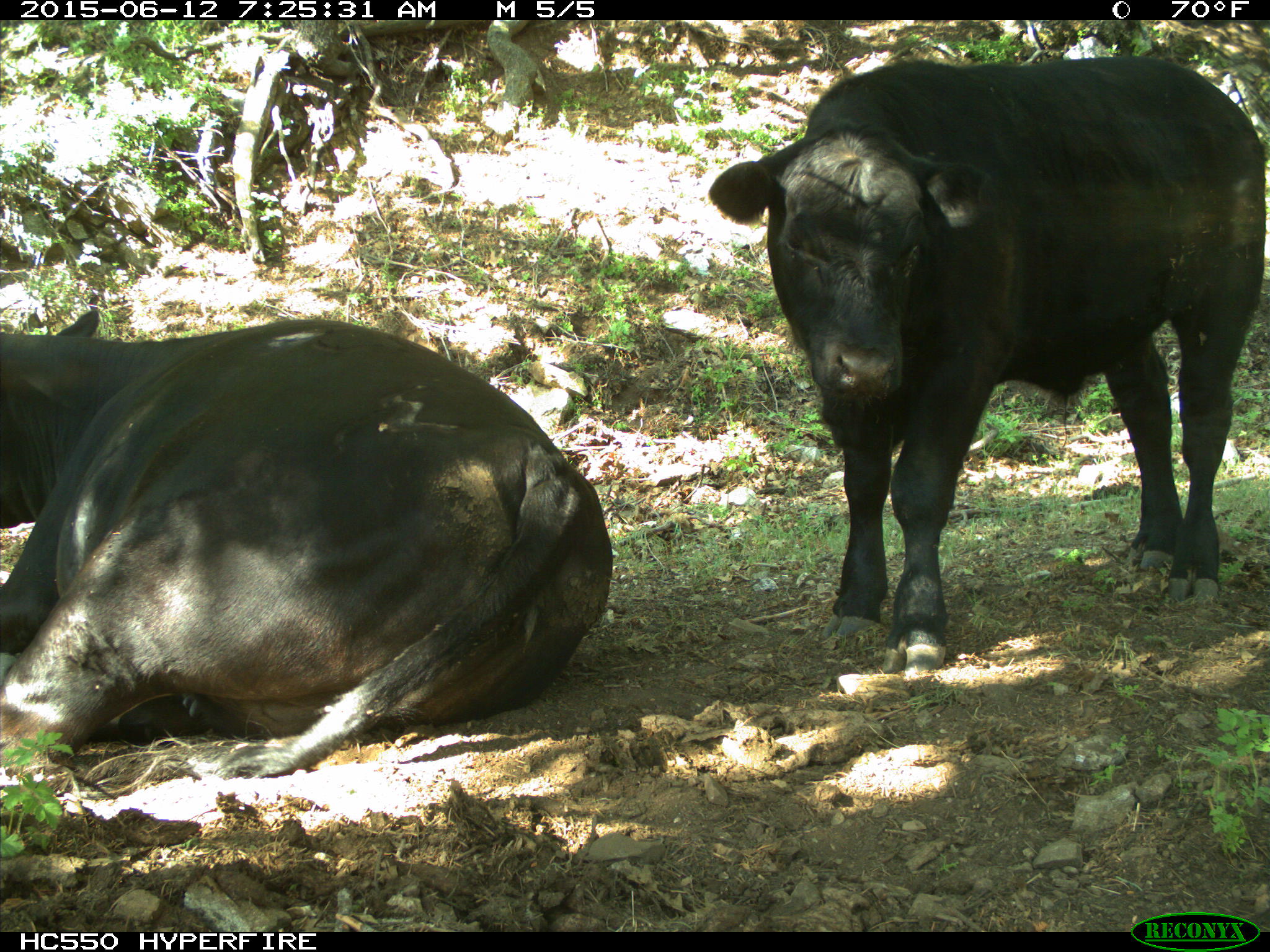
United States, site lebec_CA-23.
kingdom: Animalia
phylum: Chordata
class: Mammalia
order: Artiodactyla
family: Bovidae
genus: Bos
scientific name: Bos taurus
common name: domestic cow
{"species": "Bos taurus (domestic cow)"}